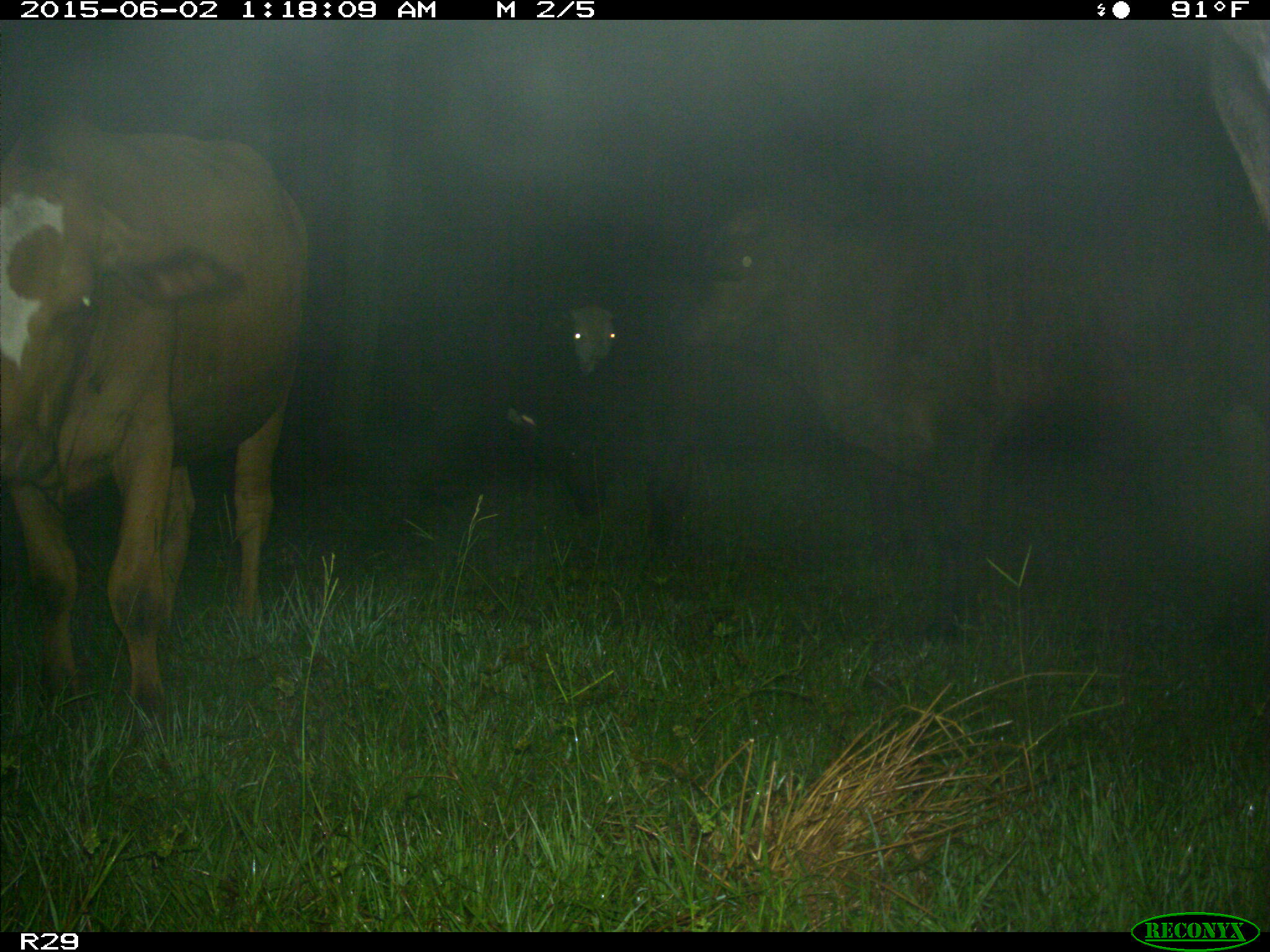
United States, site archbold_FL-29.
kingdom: Animalia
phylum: Chordata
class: Mammalia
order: Artiodactyla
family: Bovidae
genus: Bos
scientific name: Bos taurus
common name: domestic cow